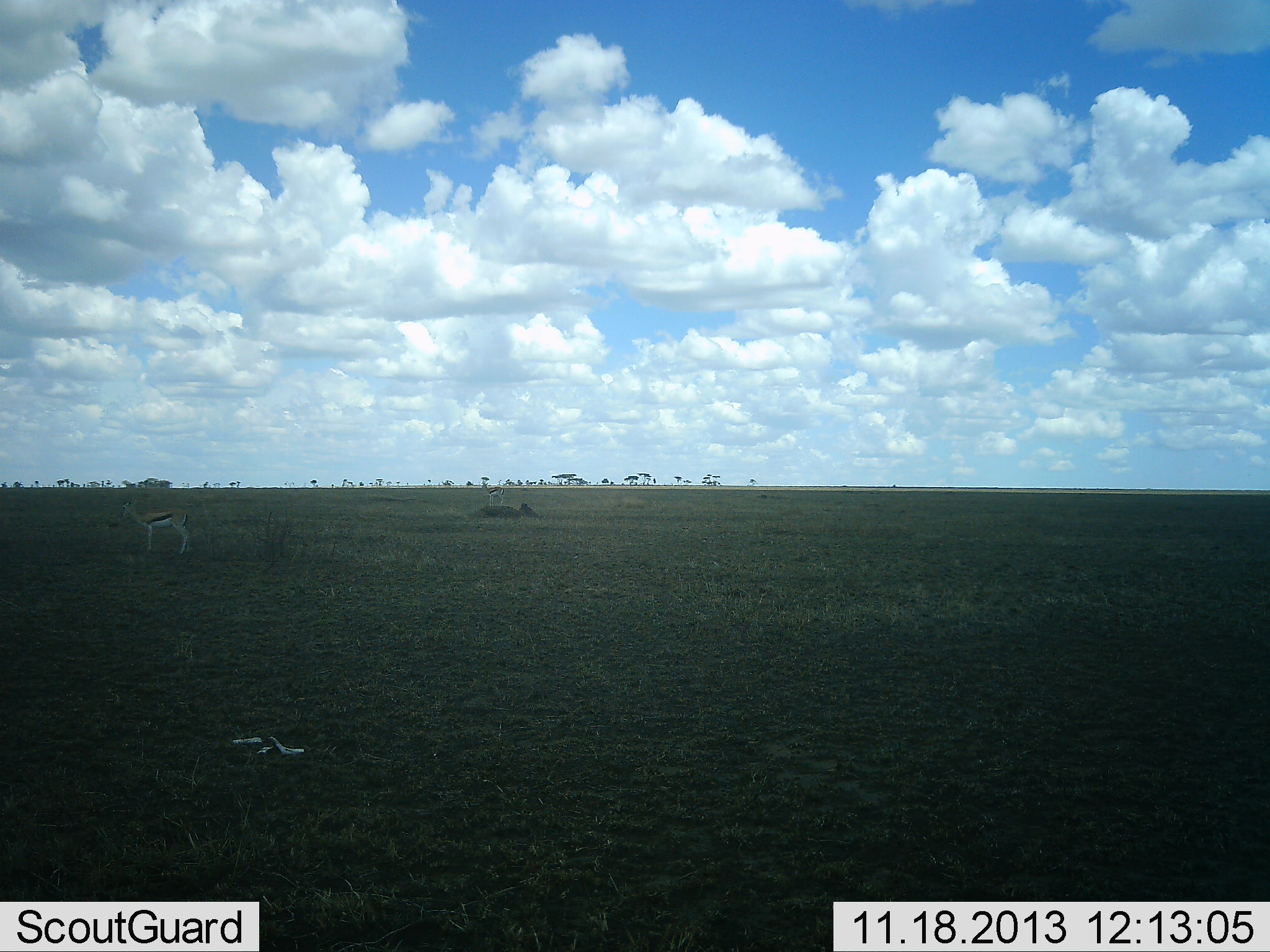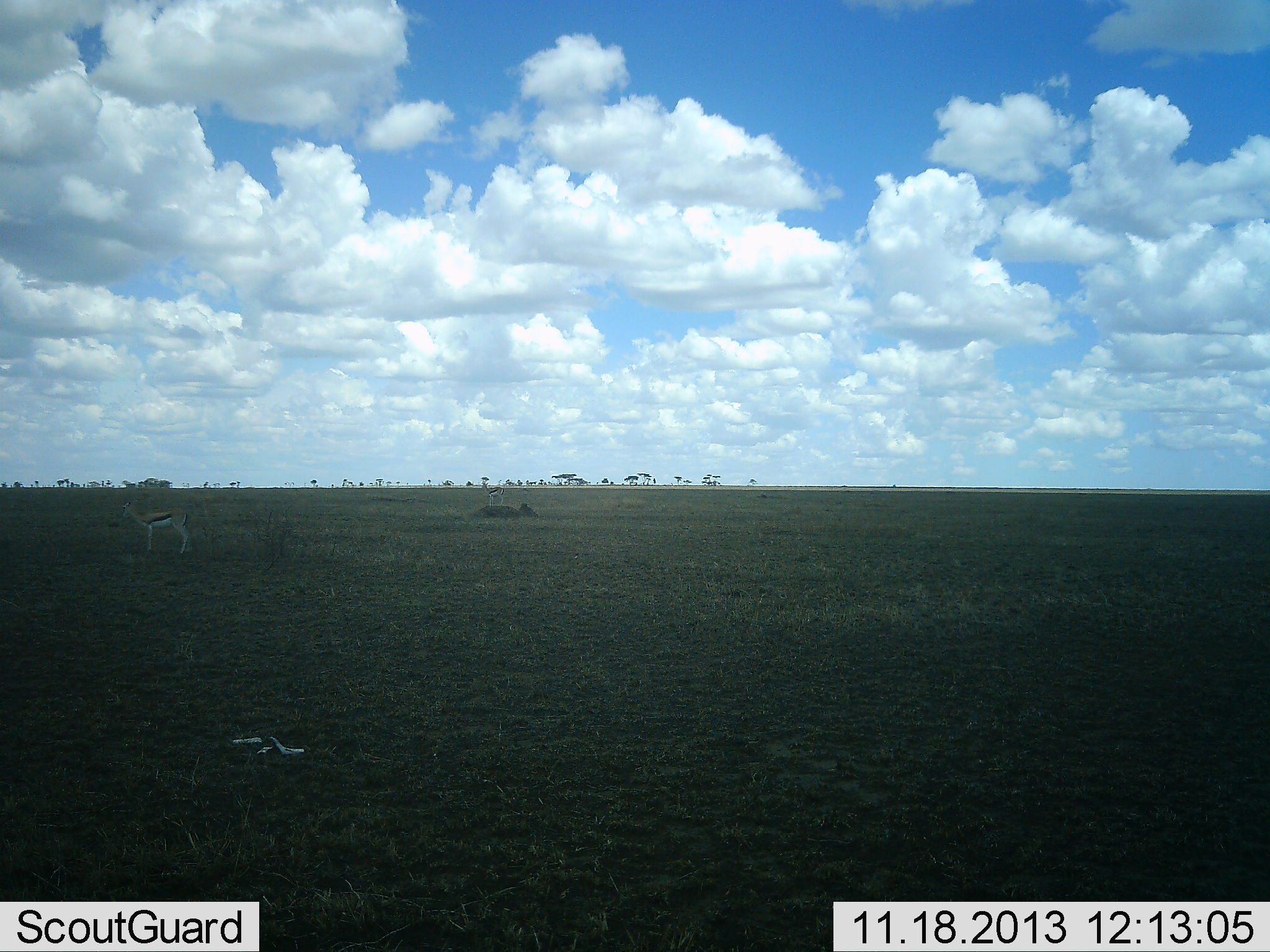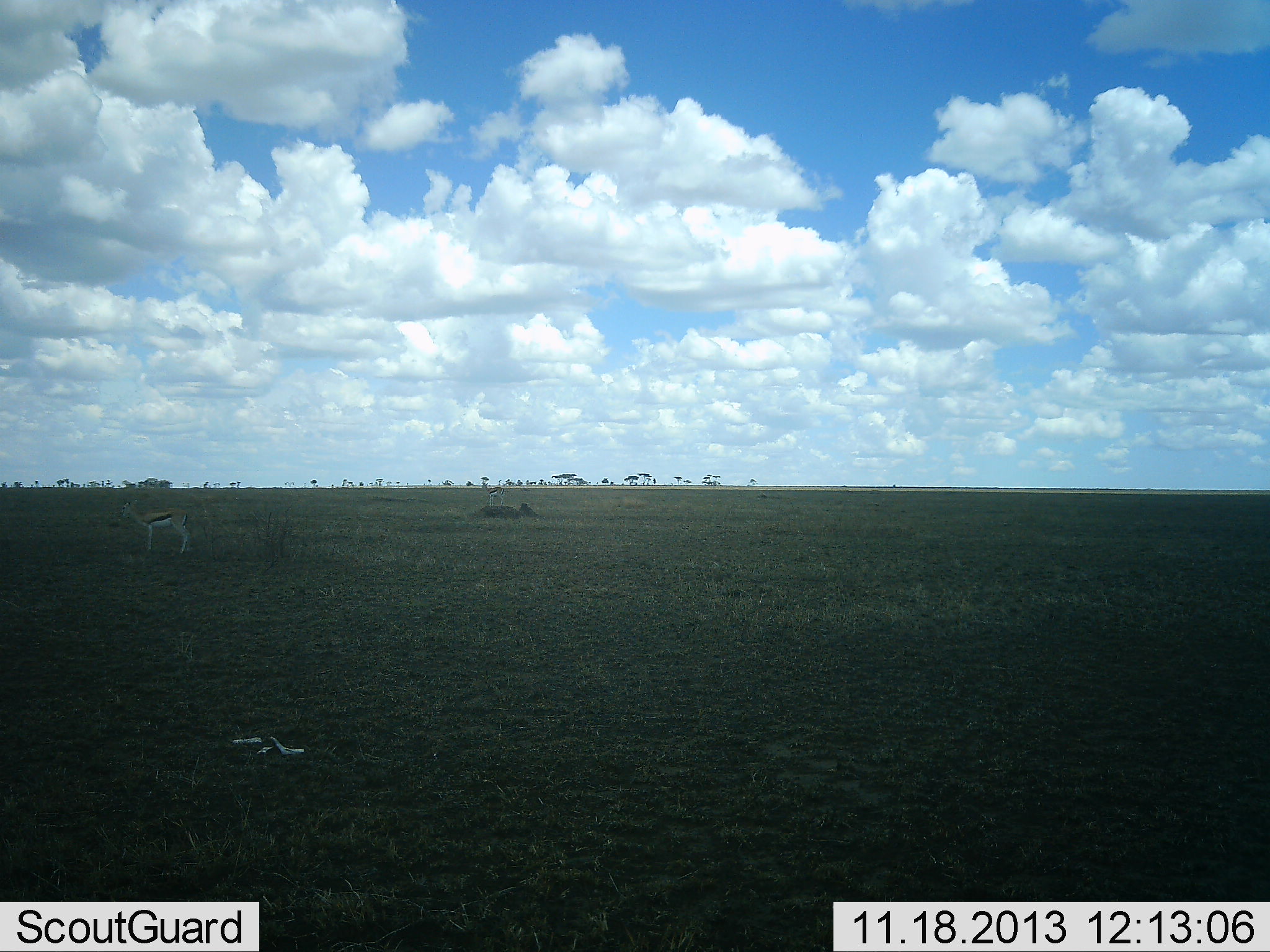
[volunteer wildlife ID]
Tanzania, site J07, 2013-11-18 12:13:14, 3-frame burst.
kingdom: Animalia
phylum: Chordata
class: Mammalia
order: Artiodactyla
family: Bovidae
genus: Eudorcas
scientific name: Eudorcas thomsonii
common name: thomson's gazelle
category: gazellethomsons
Gazellethomsons (thomson's gazelle) (Eudorcas thomsonii), count 1. Behavior (volunteer vote fractions): standing 100%, resting 0%, moving 0%, interacting 0%. Young present (vote fraction): 0%. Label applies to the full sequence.